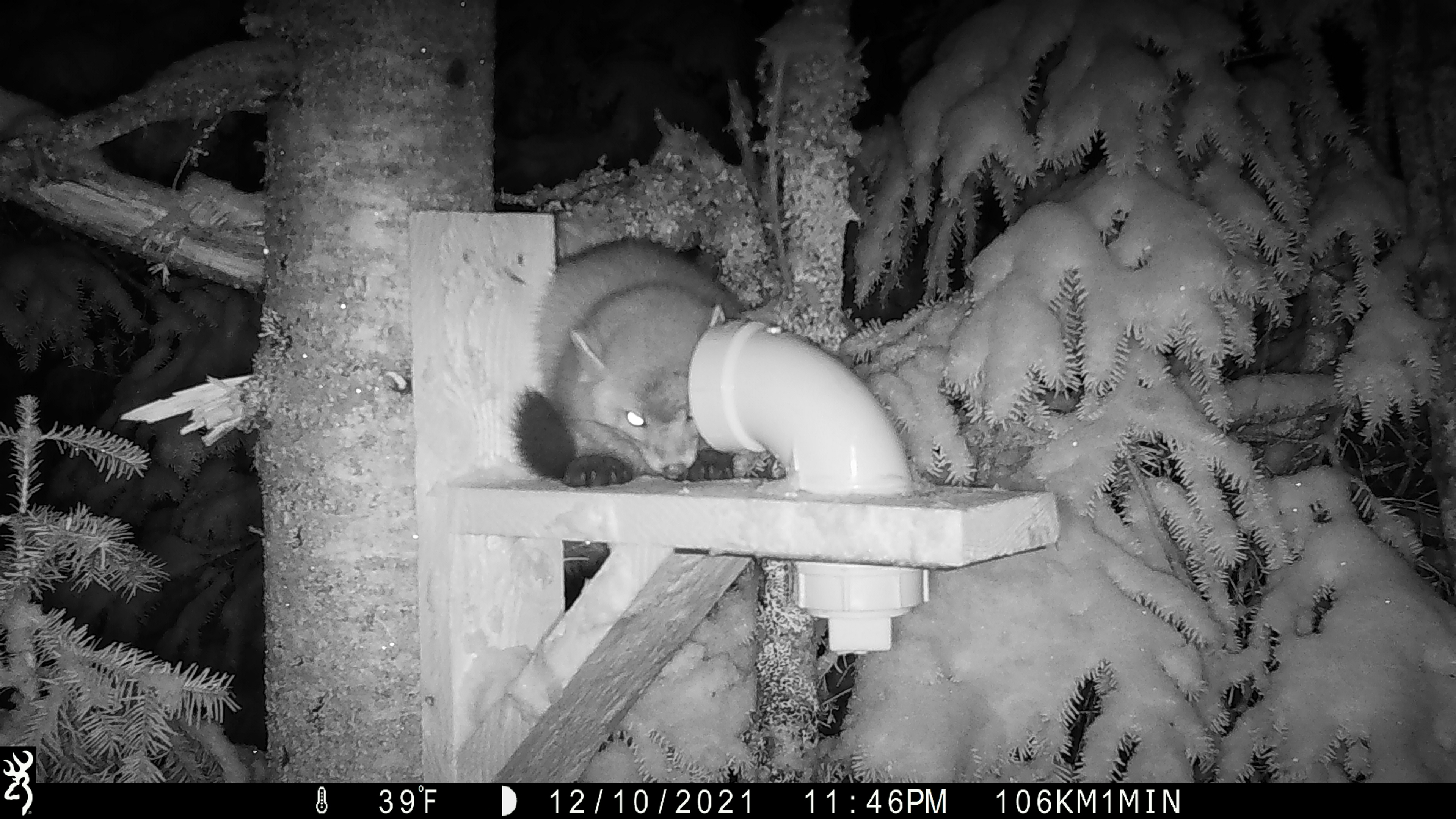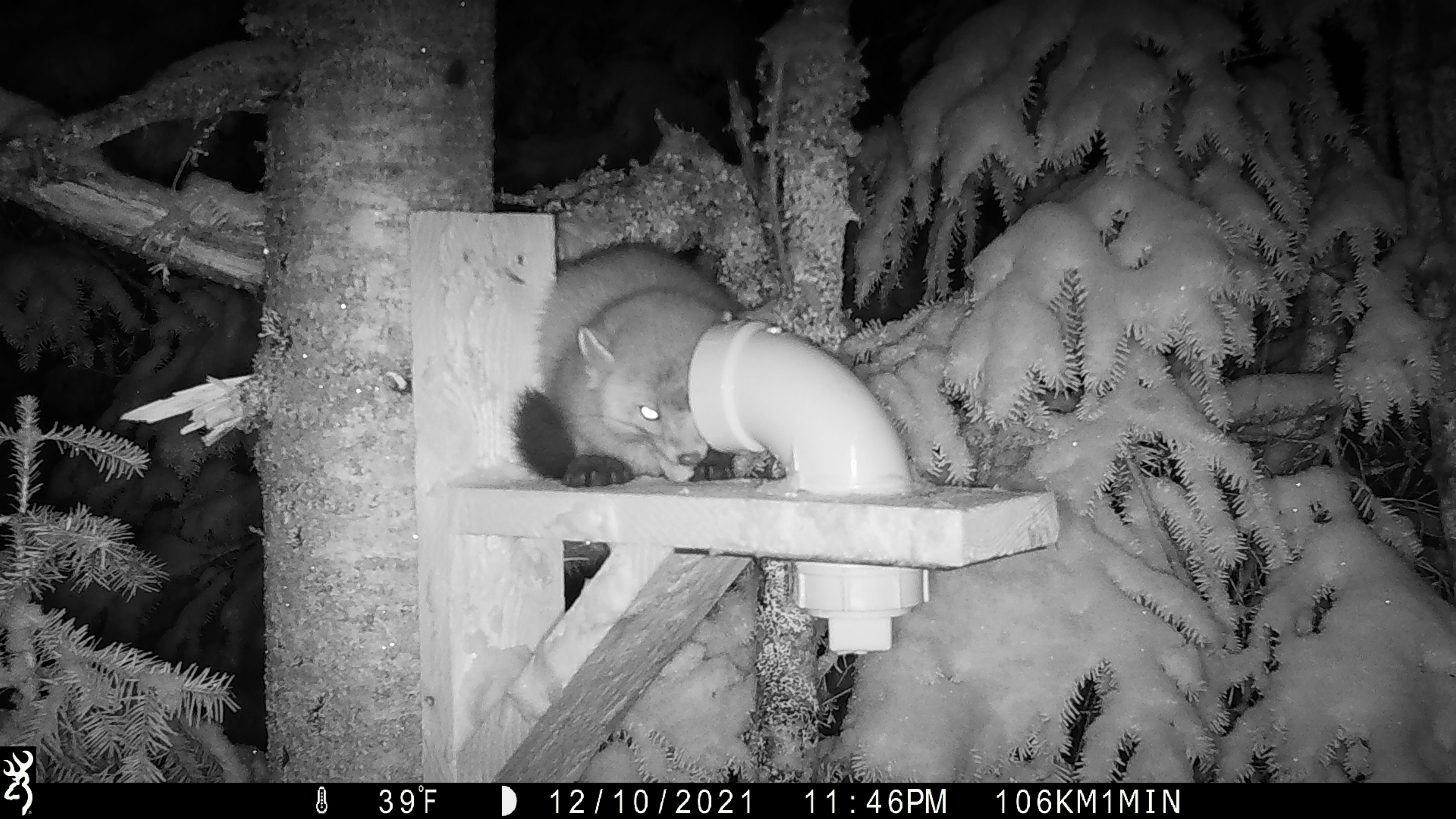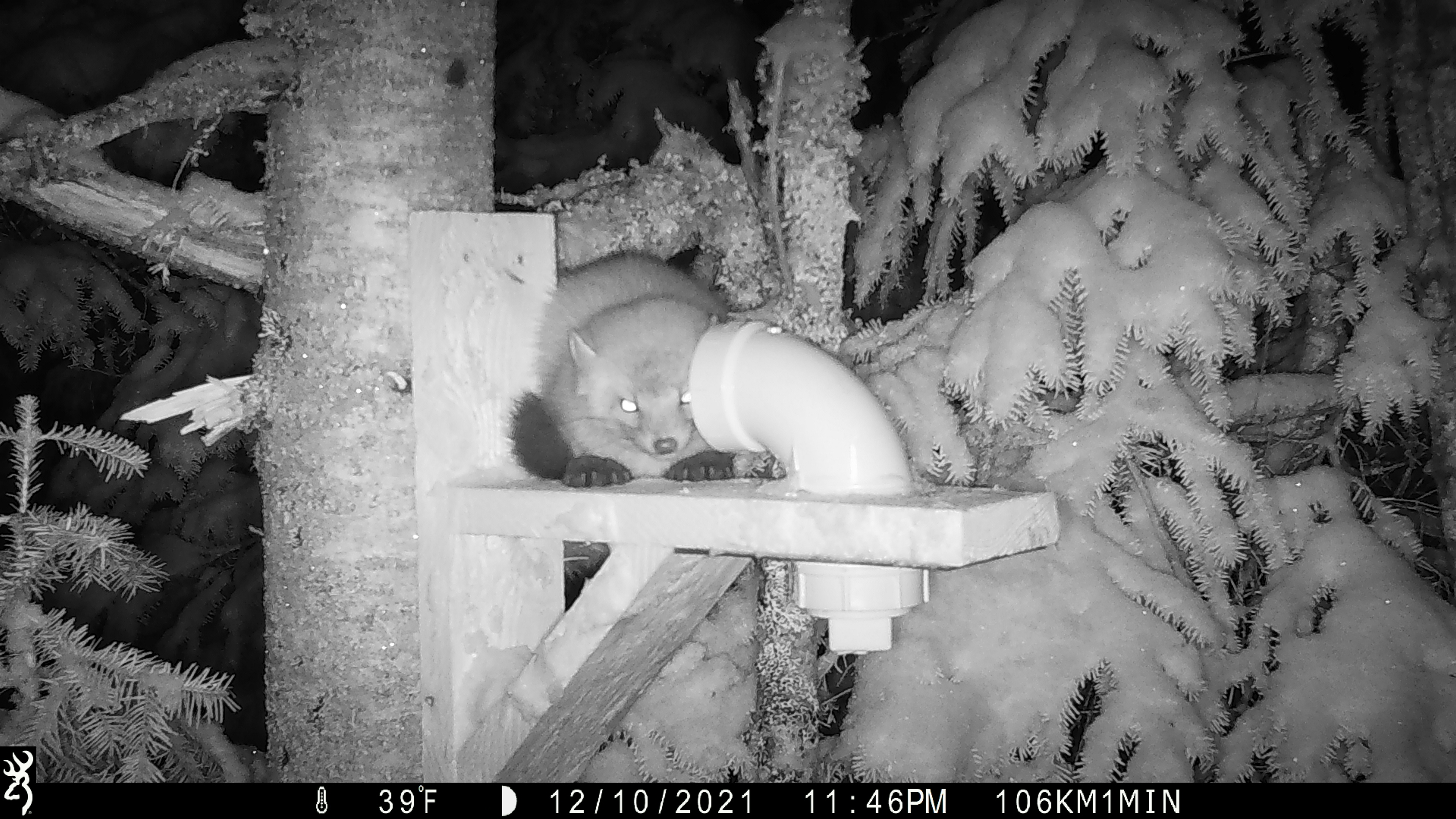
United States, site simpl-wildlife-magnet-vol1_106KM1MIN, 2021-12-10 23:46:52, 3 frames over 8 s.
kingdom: Animalia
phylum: Chordata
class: Mammalia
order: Carnivora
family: Mustelidae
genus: Martes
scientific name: Martes americana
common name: american marten